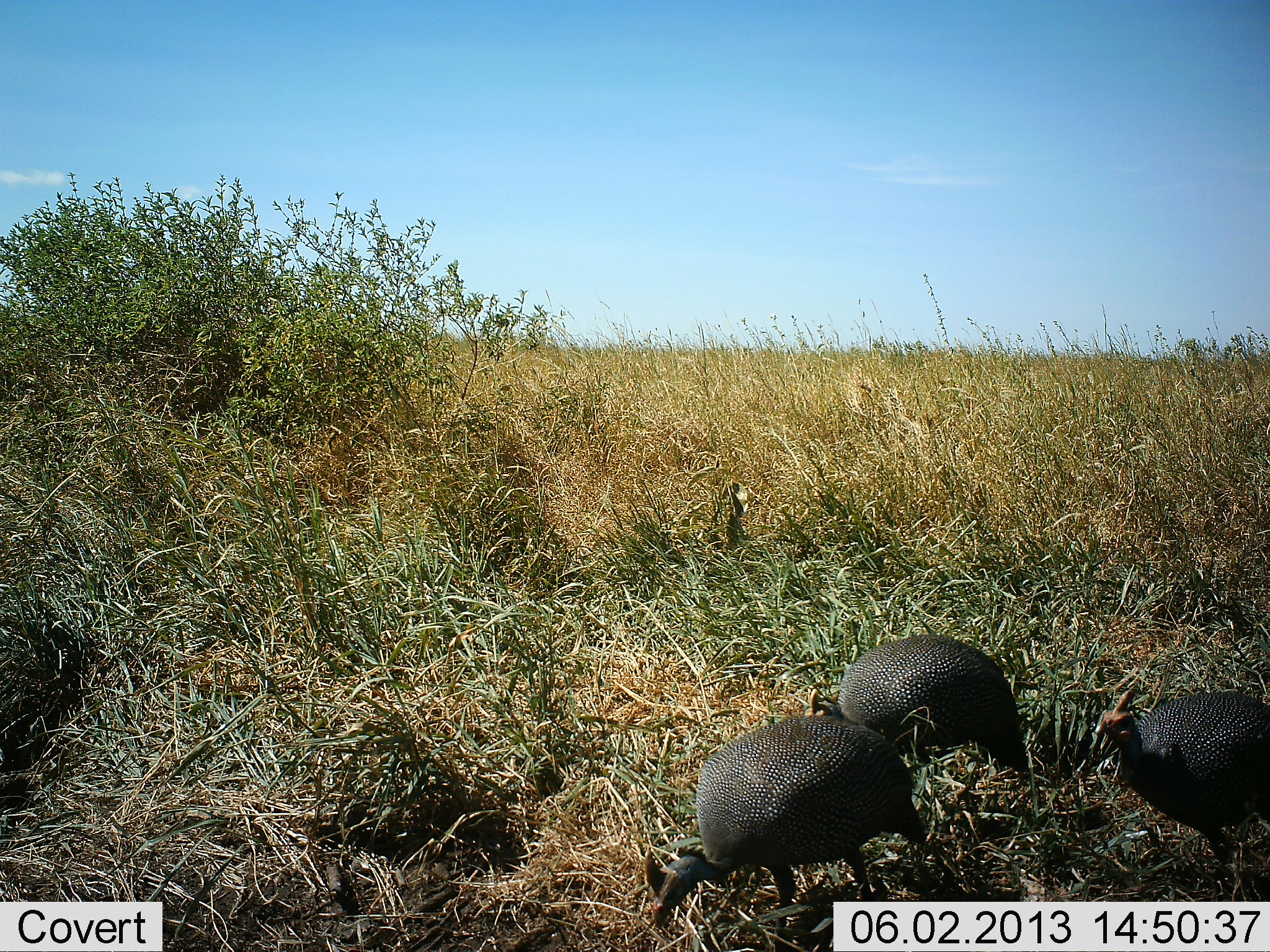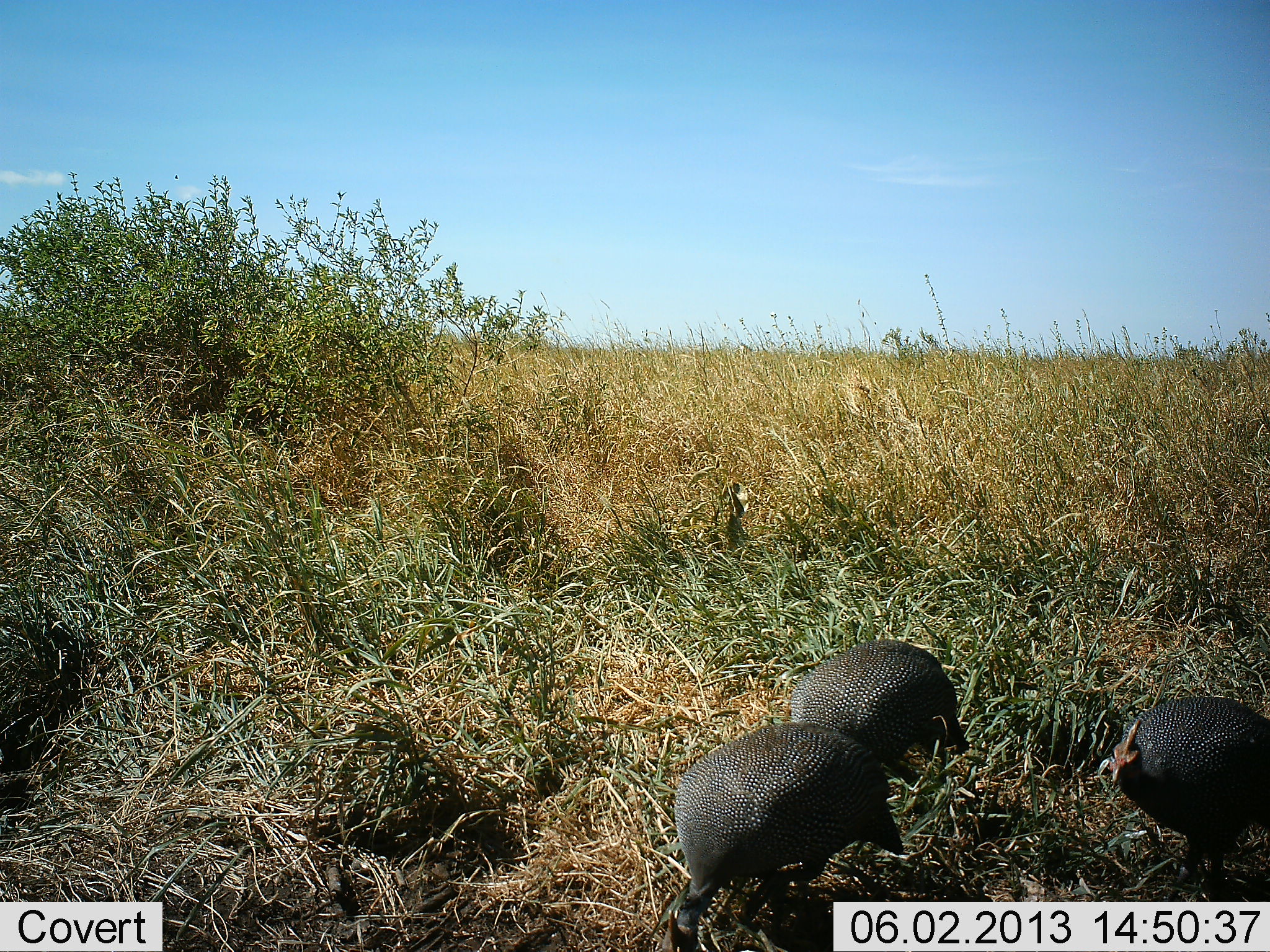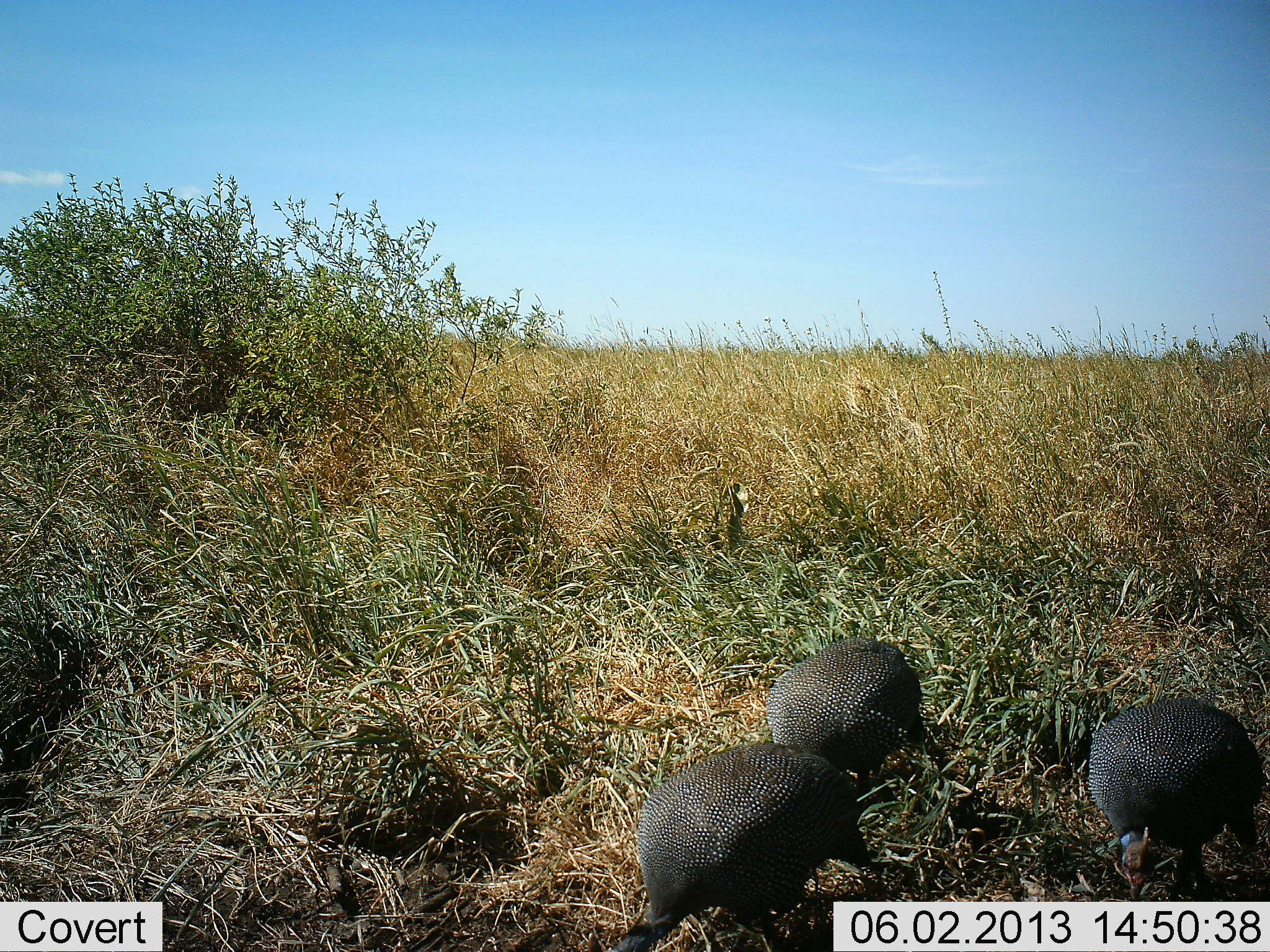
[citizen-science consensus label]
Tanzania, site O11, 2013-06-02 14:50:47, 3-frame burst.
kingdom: Animalia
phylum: Chordata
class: Aves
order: Galliformes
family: Numididae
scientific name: Numididae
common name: guinea fowl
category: guineafowl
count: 3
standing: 0%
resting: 0%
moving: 30%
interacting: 0%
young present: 0%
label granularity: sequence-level